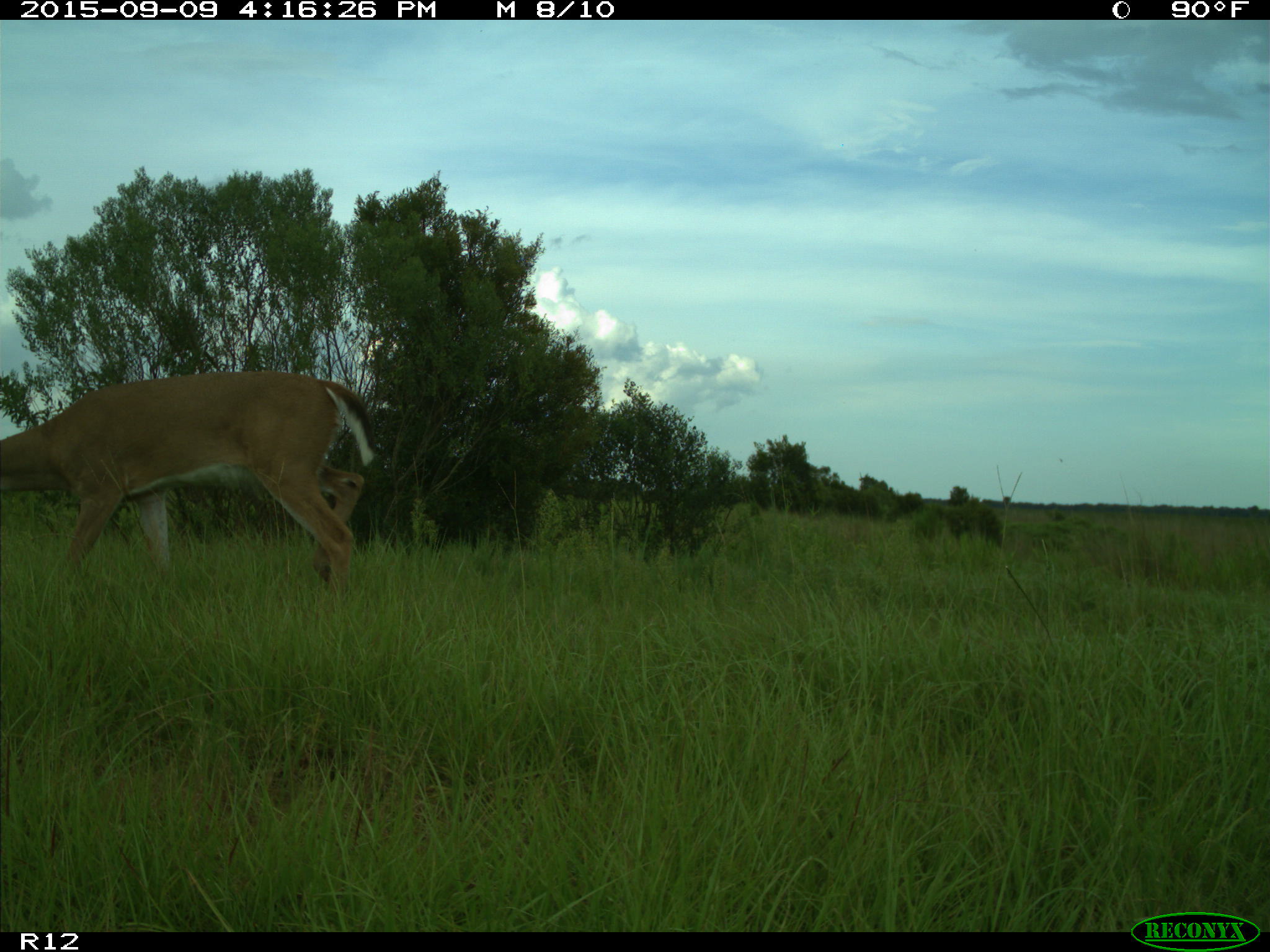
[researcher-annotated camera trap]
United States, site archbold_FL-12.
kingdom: Animalia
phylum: Chordata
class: Mammalia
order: Artiodactyla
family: Cervidae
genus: Odocoileus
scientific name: Odocoileus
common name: deer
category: unidentified deer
Unidentified deer (deer) (Odocoileus).